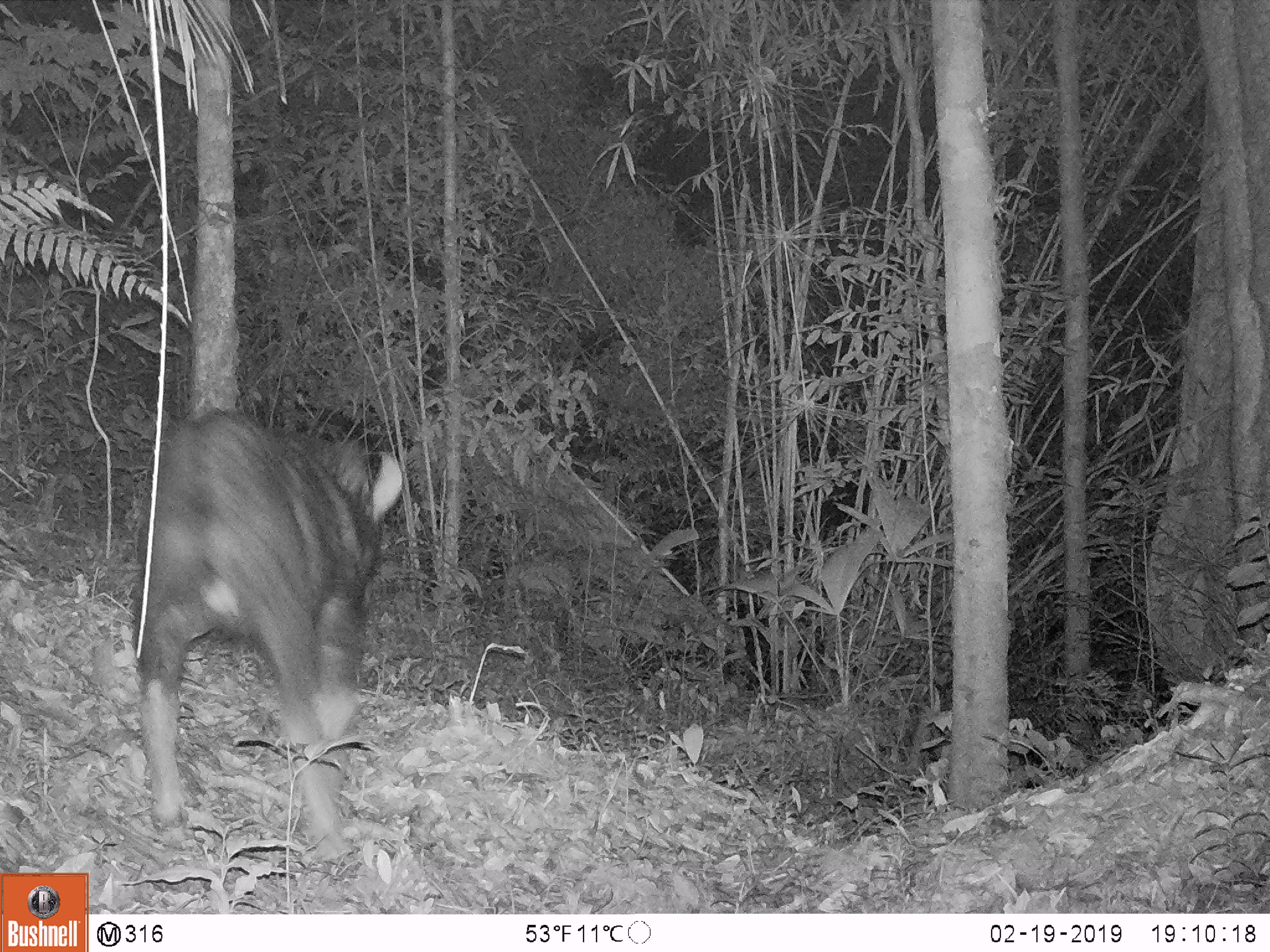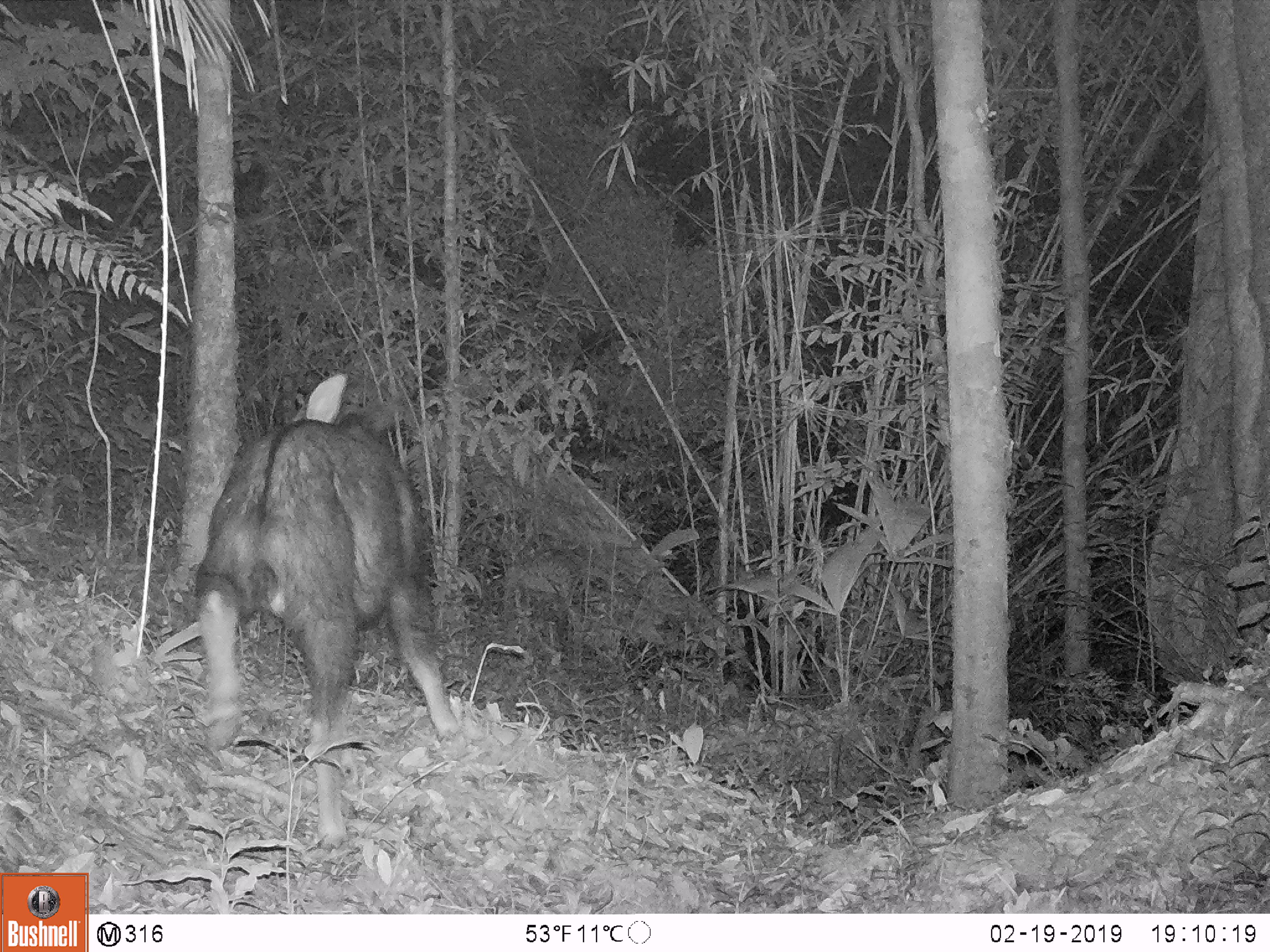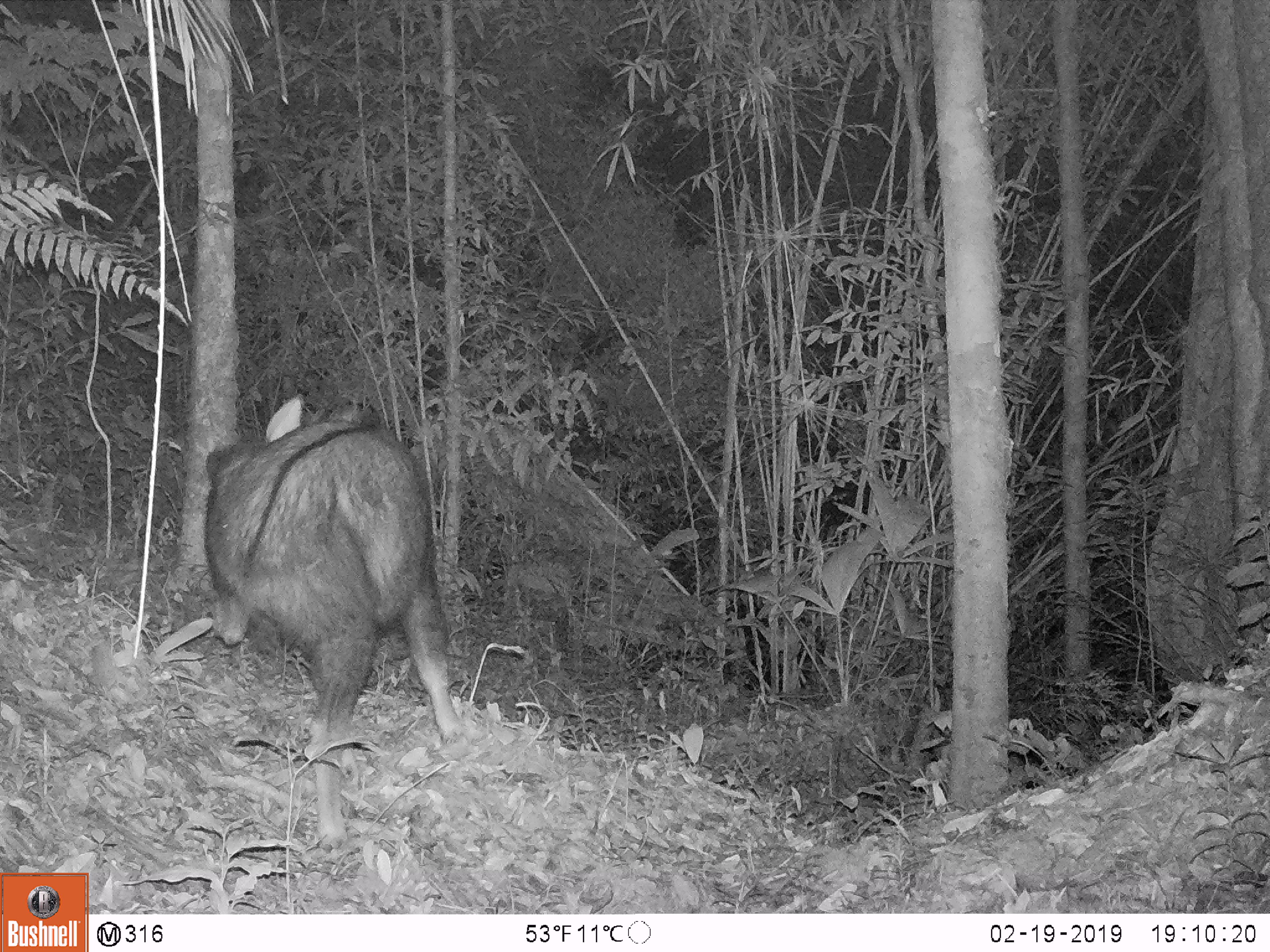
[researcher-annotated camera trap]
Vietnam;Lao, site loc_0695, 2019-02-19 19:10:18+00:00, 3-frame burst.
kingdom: Animalia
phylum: Chordata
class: Mammalia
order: Artiodactyla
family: Bovidae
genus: Capricornis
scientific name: Capricornis sumatraensis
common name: chinese serow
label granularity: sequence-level